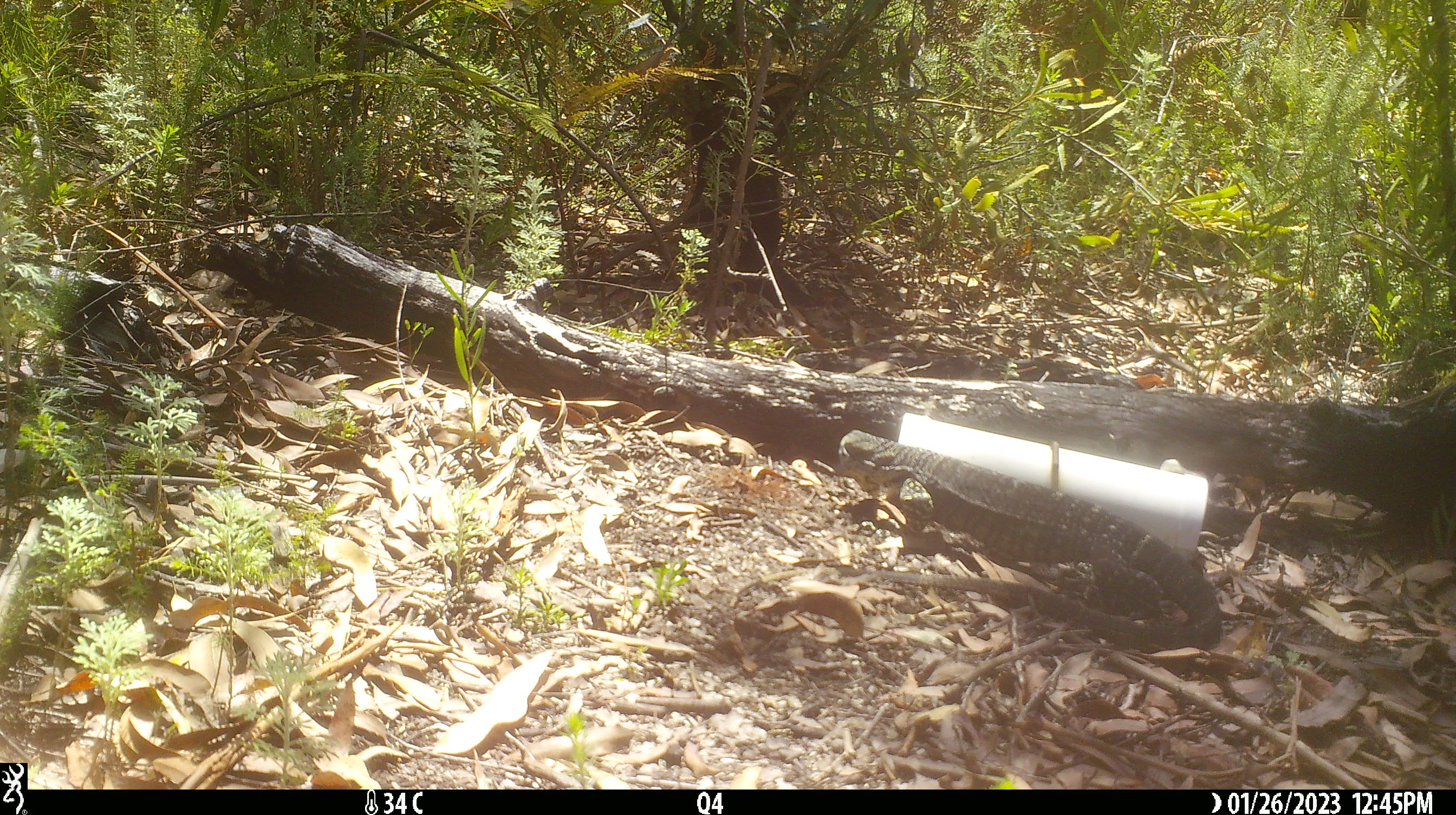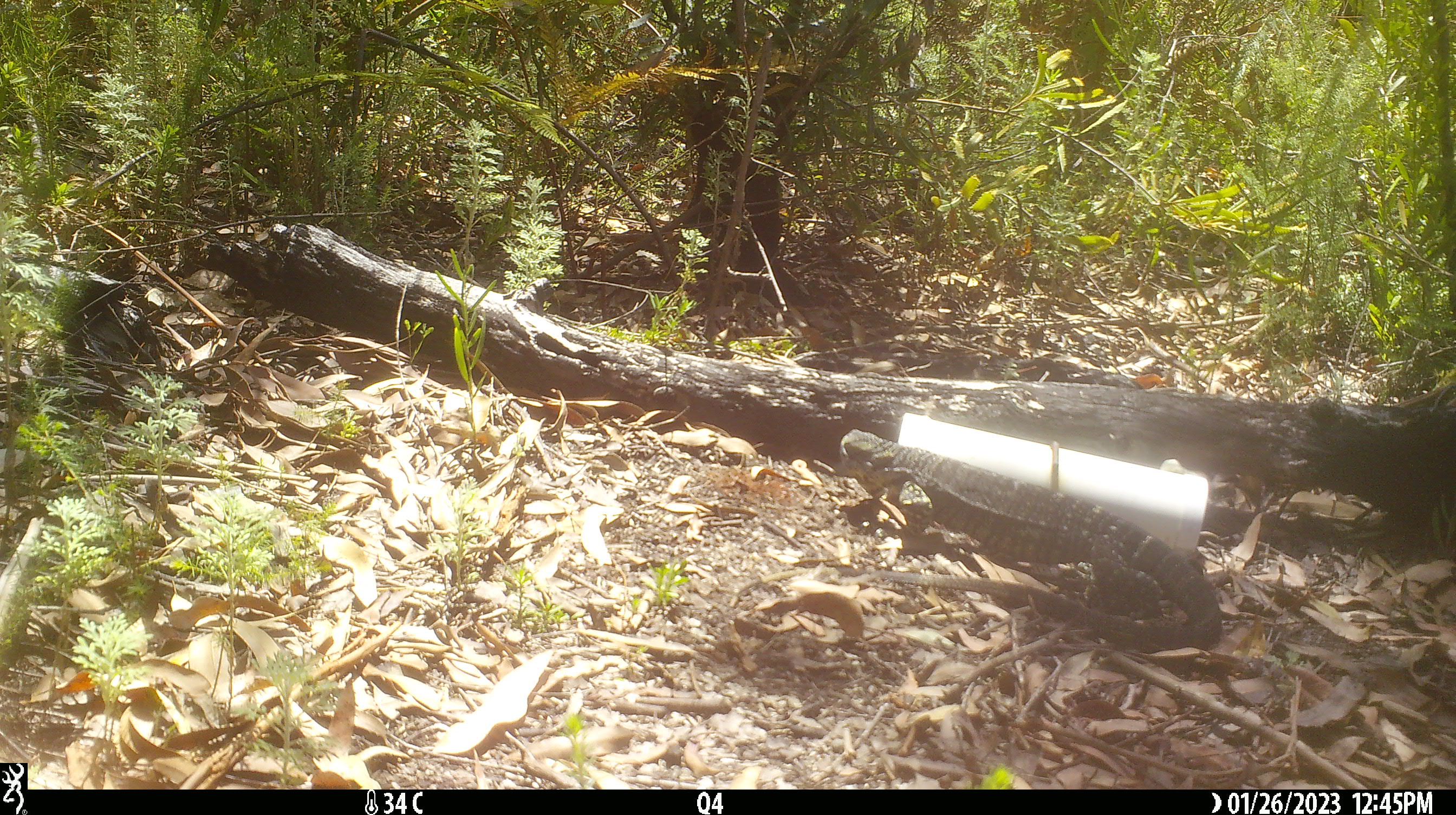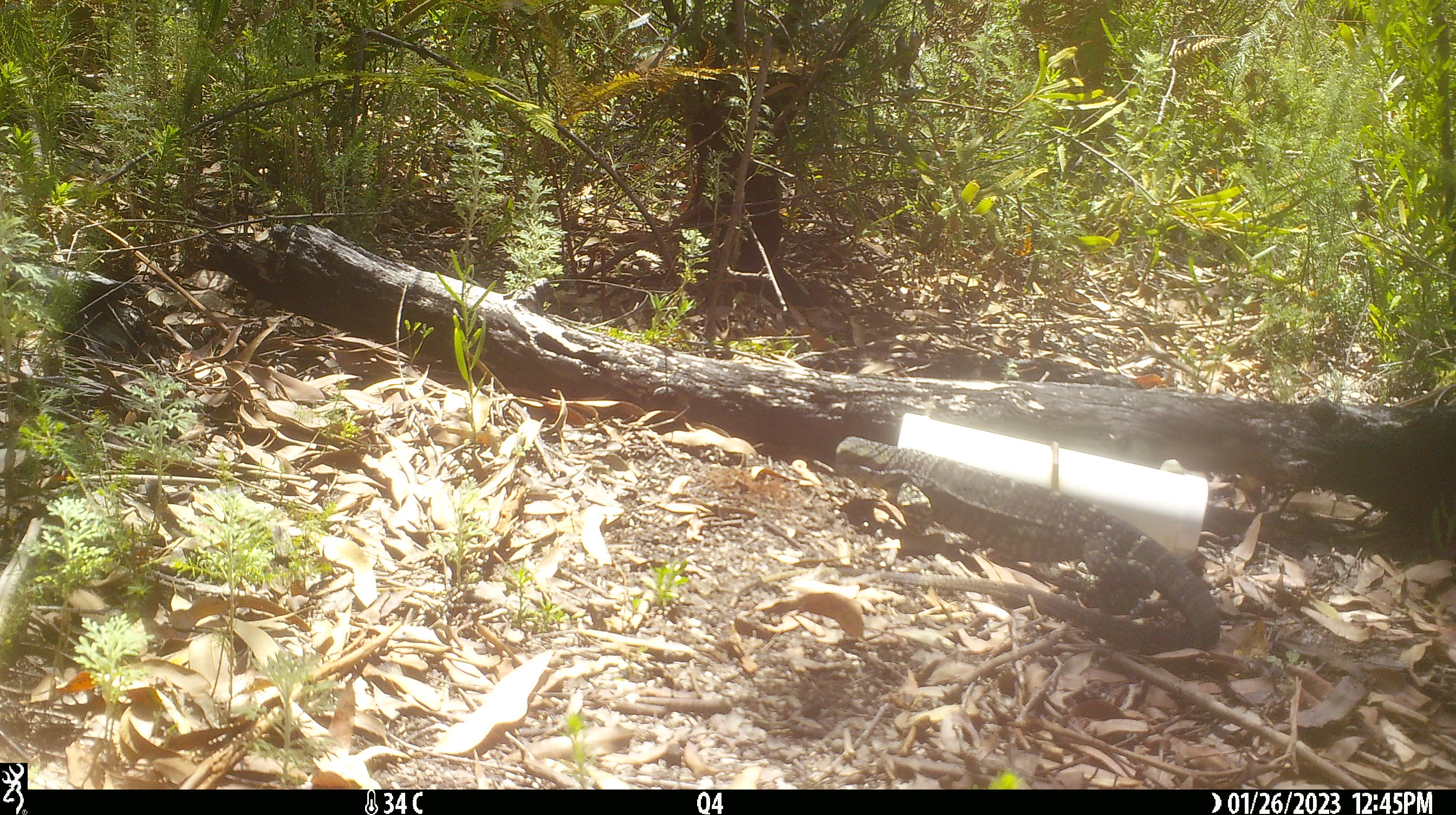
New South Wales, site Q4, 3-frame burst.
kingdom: Animalia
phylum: Chordata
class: Reptilia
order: Squamata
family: Varanidae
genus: Varanus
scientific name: Varanus varius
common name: lace monitor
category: goanna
Goanna (lace monitor) (Varanus varius).